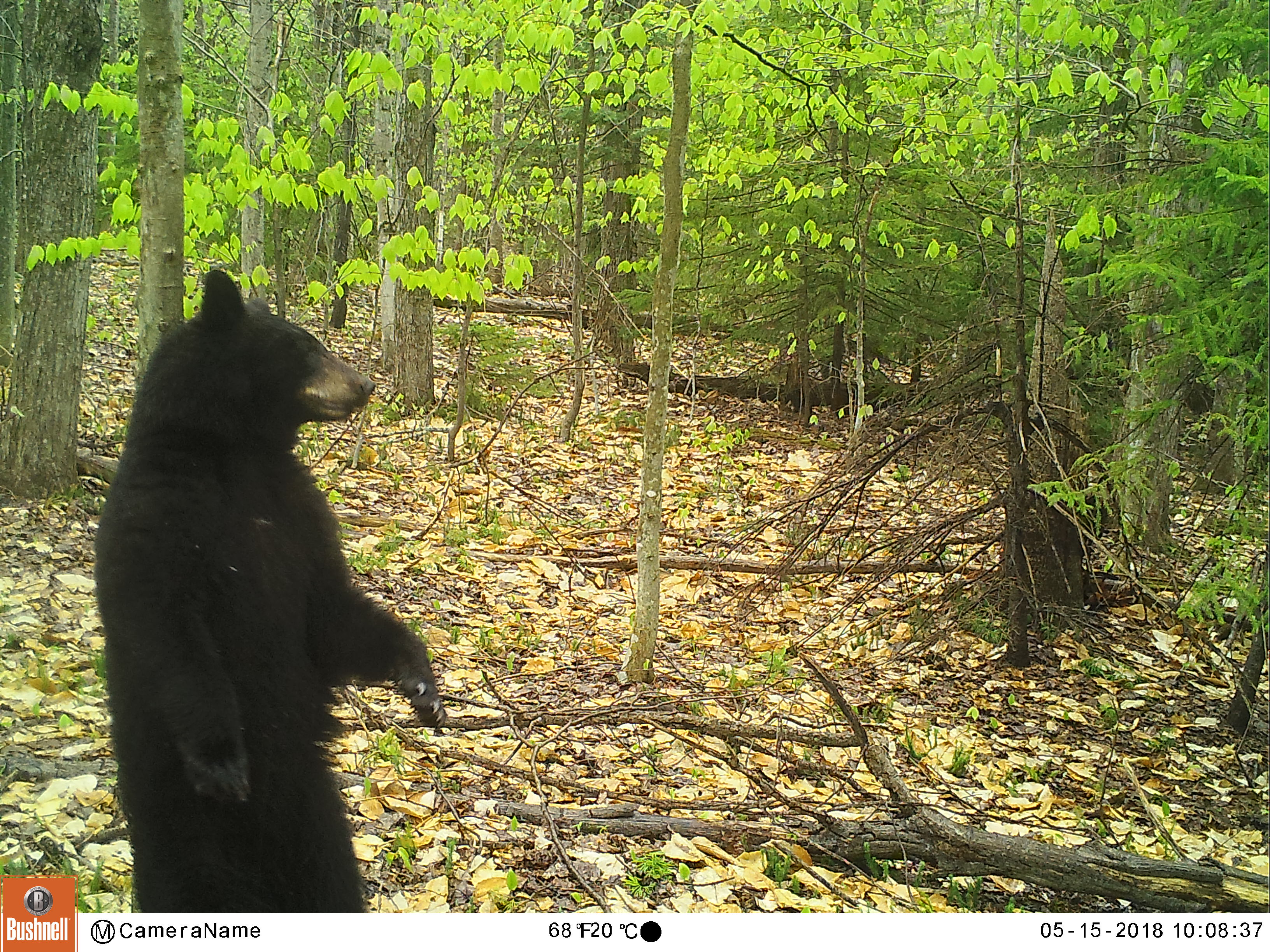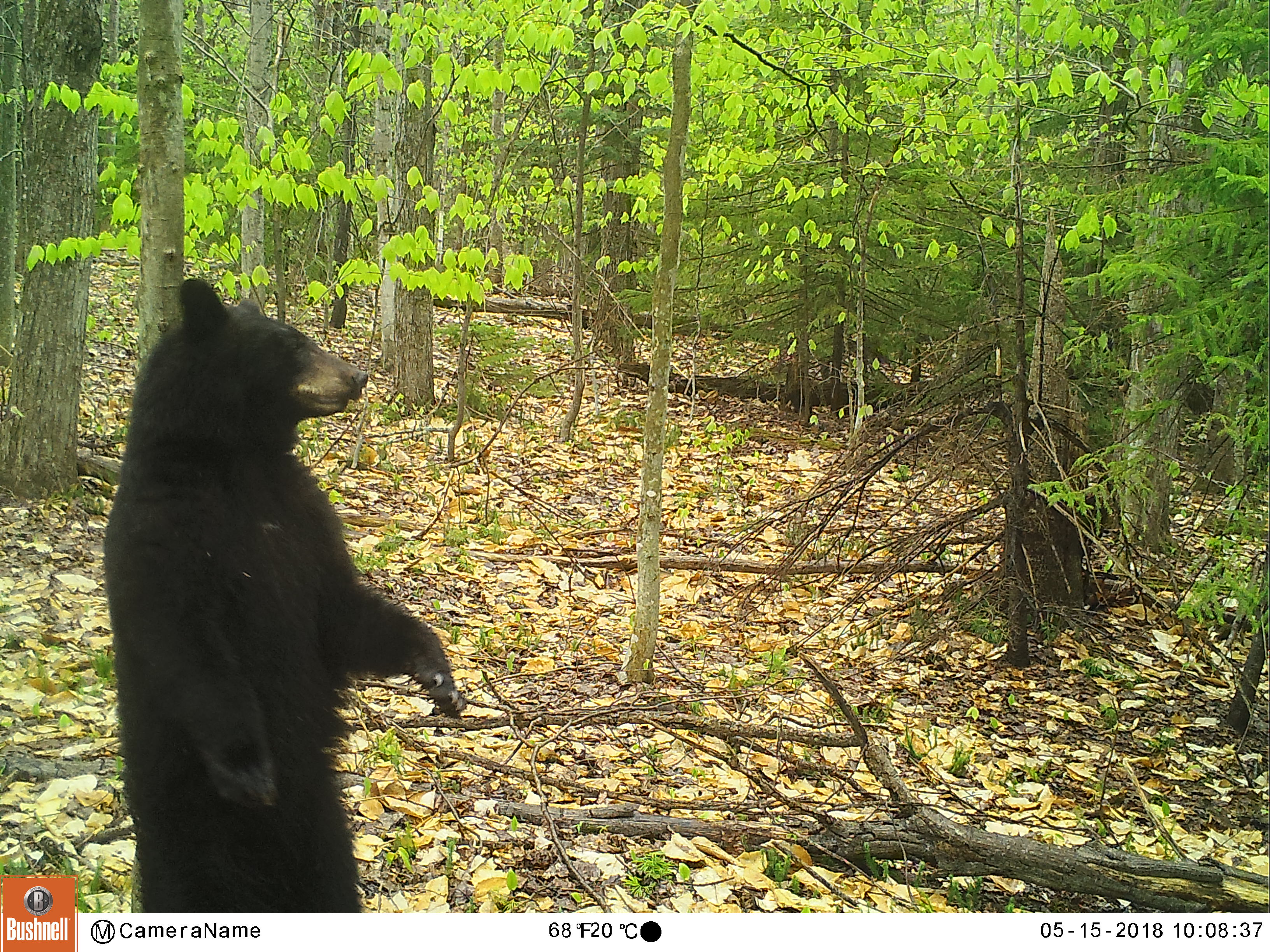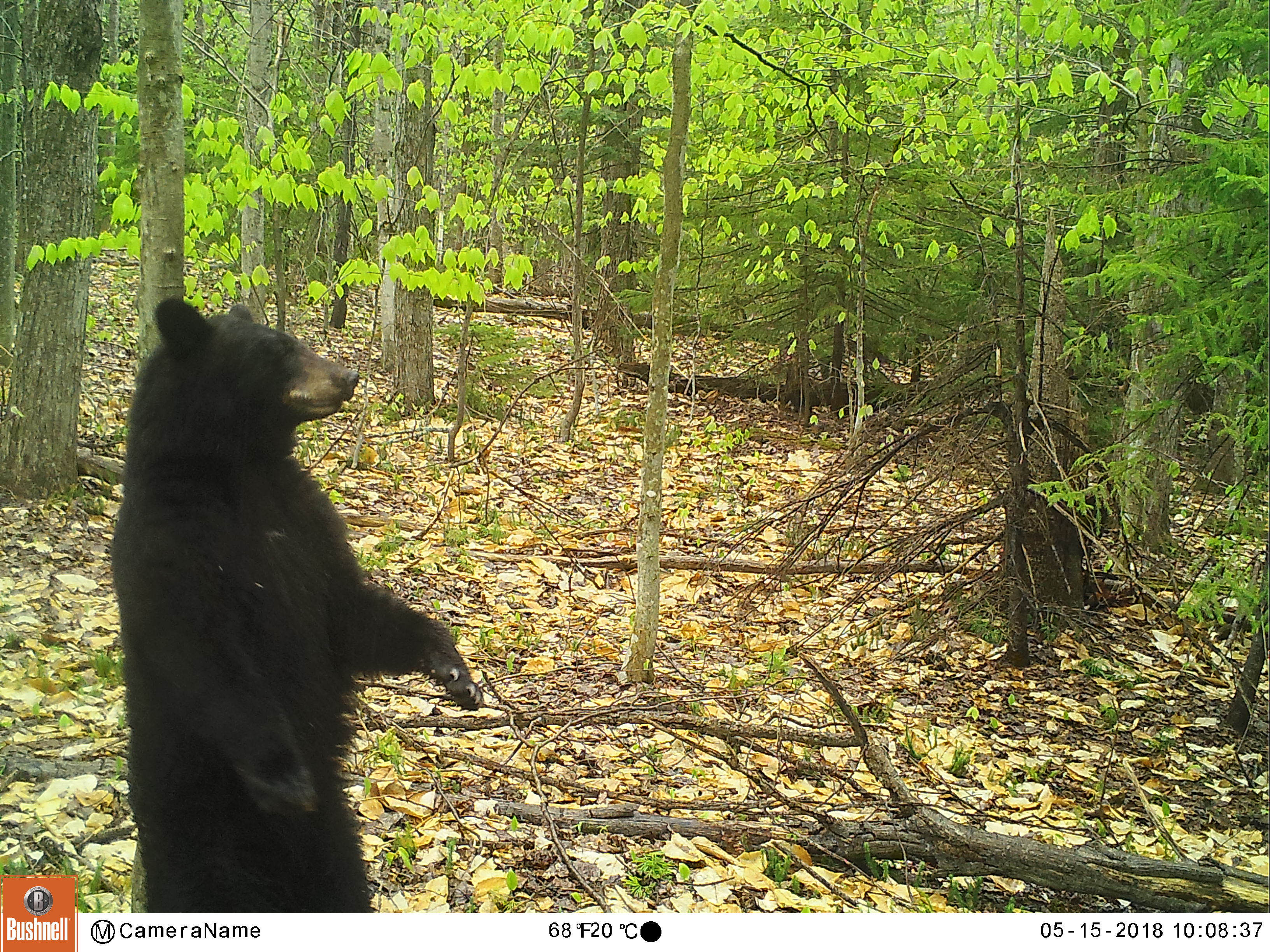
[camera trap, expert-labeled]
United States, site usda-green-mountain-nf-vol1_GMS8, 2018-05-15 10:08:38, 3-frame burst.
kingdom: Animalia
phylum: Chordata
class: Mammalia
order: Carnivora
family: Ursidae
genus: Ursus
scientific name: Ursus americanus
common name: black bear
Black bear (Ursus americanus).